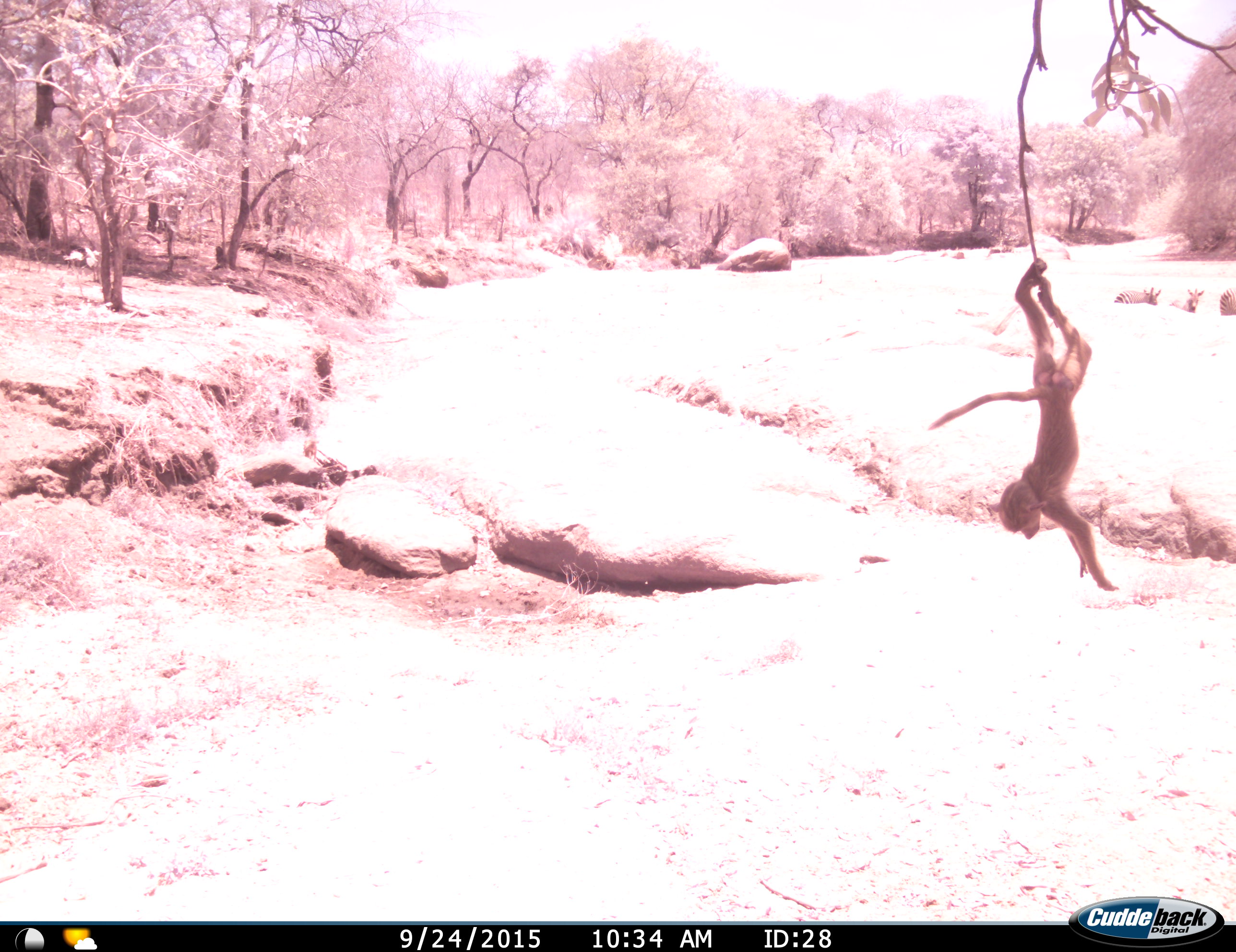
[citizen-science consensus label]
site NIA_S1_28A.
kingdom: Animalia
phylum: Chordata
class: Mammalia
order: Primates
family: Cercopithecidae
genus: Papio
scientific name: Papio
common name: baboon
Baboon (Papio), count 1. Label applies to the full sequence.